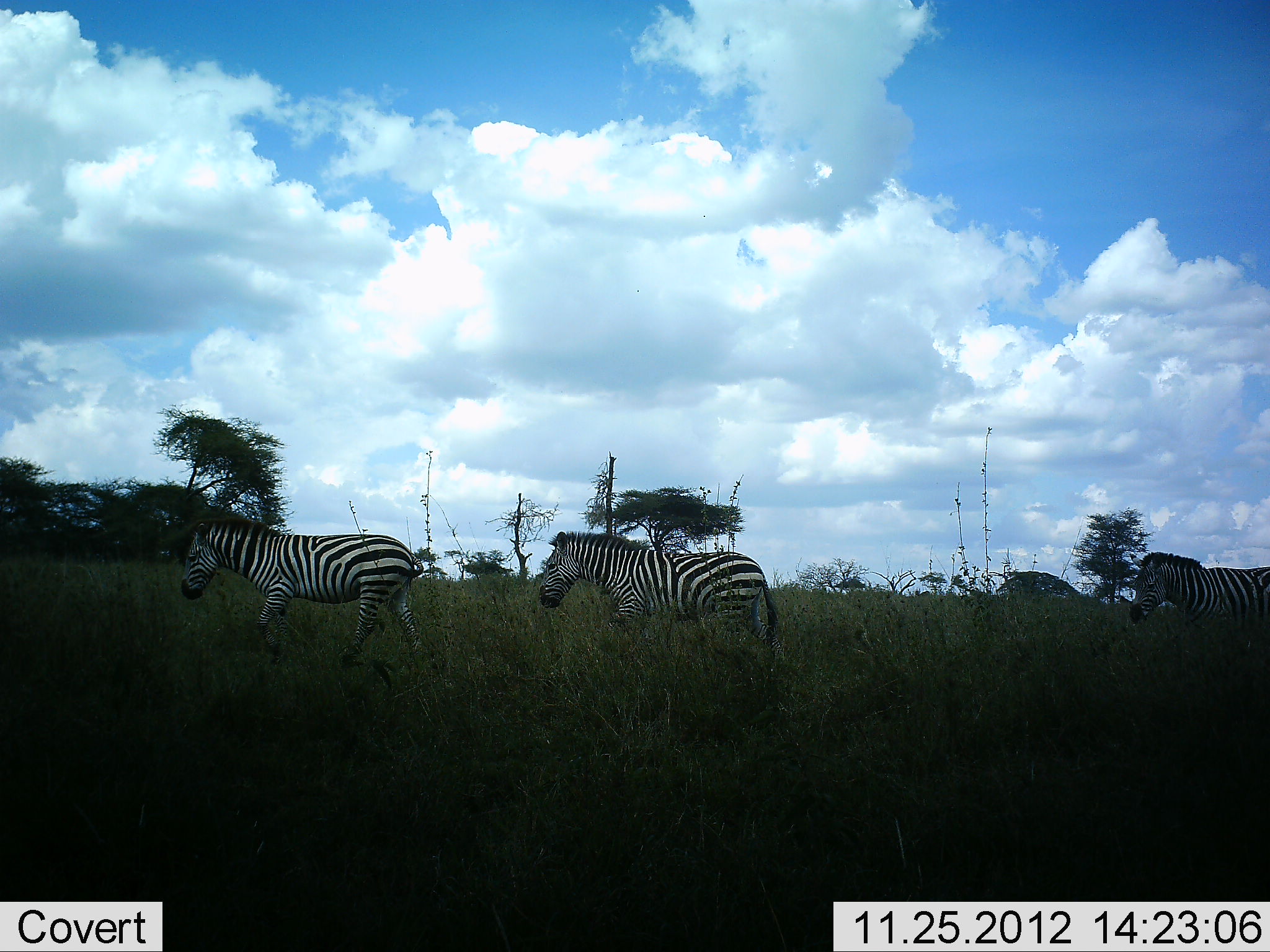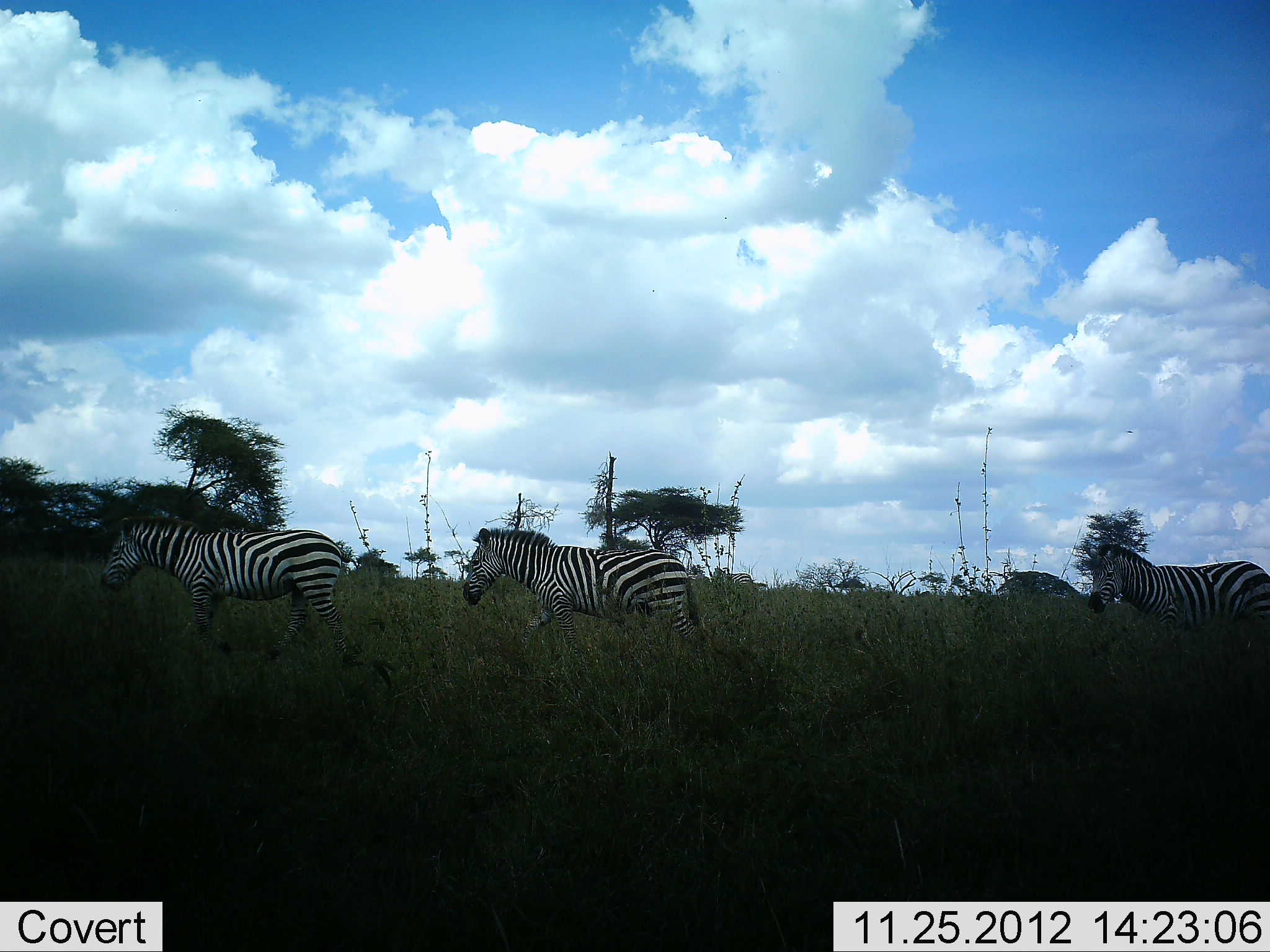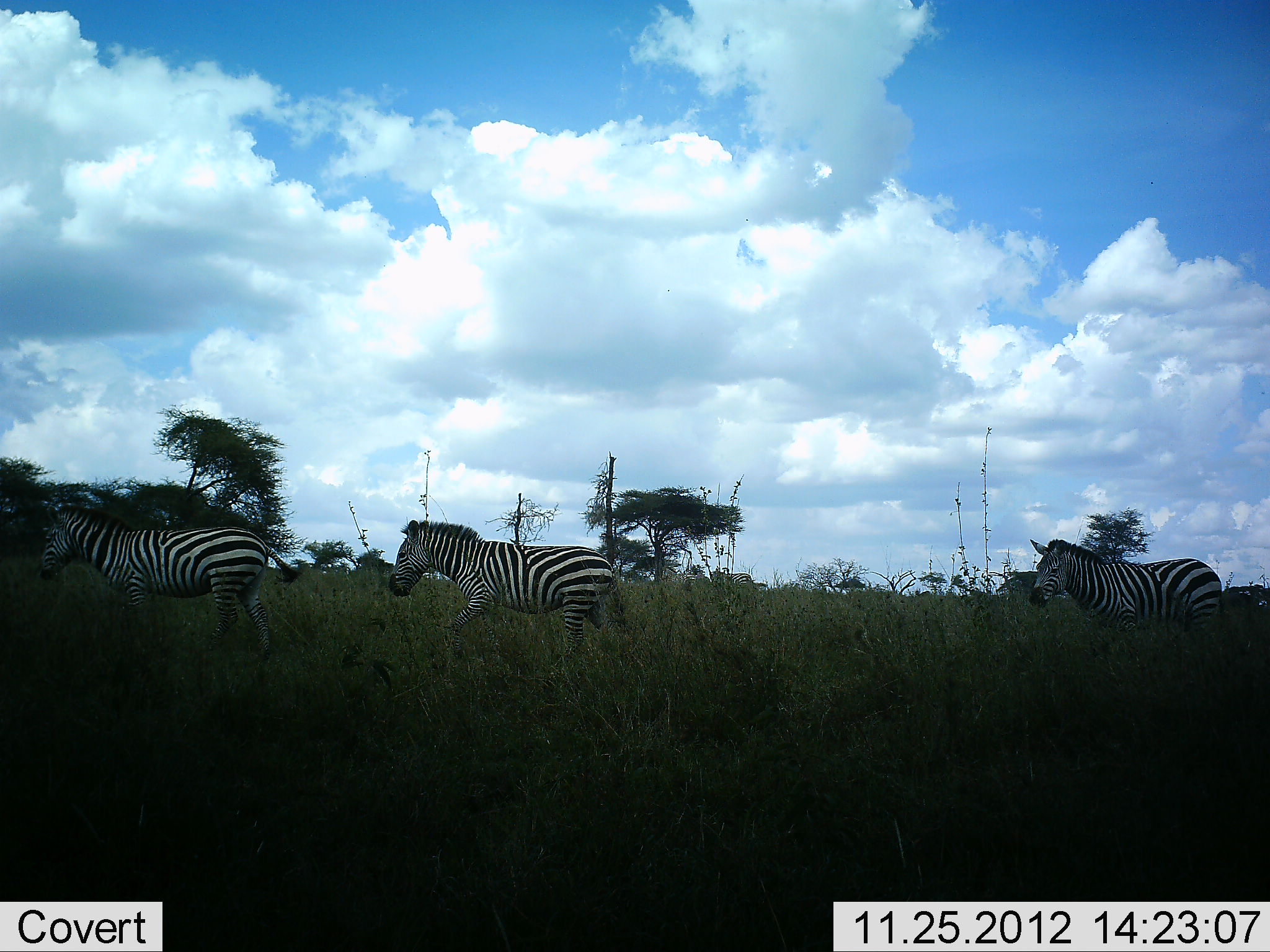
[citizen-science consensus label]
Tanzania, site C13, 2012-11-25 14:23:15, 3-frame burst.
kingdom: Animalia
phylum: Chordata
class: Mammalia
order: Perissodactyla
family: Equidae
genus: Equus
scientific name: Equus quagga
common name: plains zebra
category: zebra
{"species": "zebra (plains zebra) (Equus quagga)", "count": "3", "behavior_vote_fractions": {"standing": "0%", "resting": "0%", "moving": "100%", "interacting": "0%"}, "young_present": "0%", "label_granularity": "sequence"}